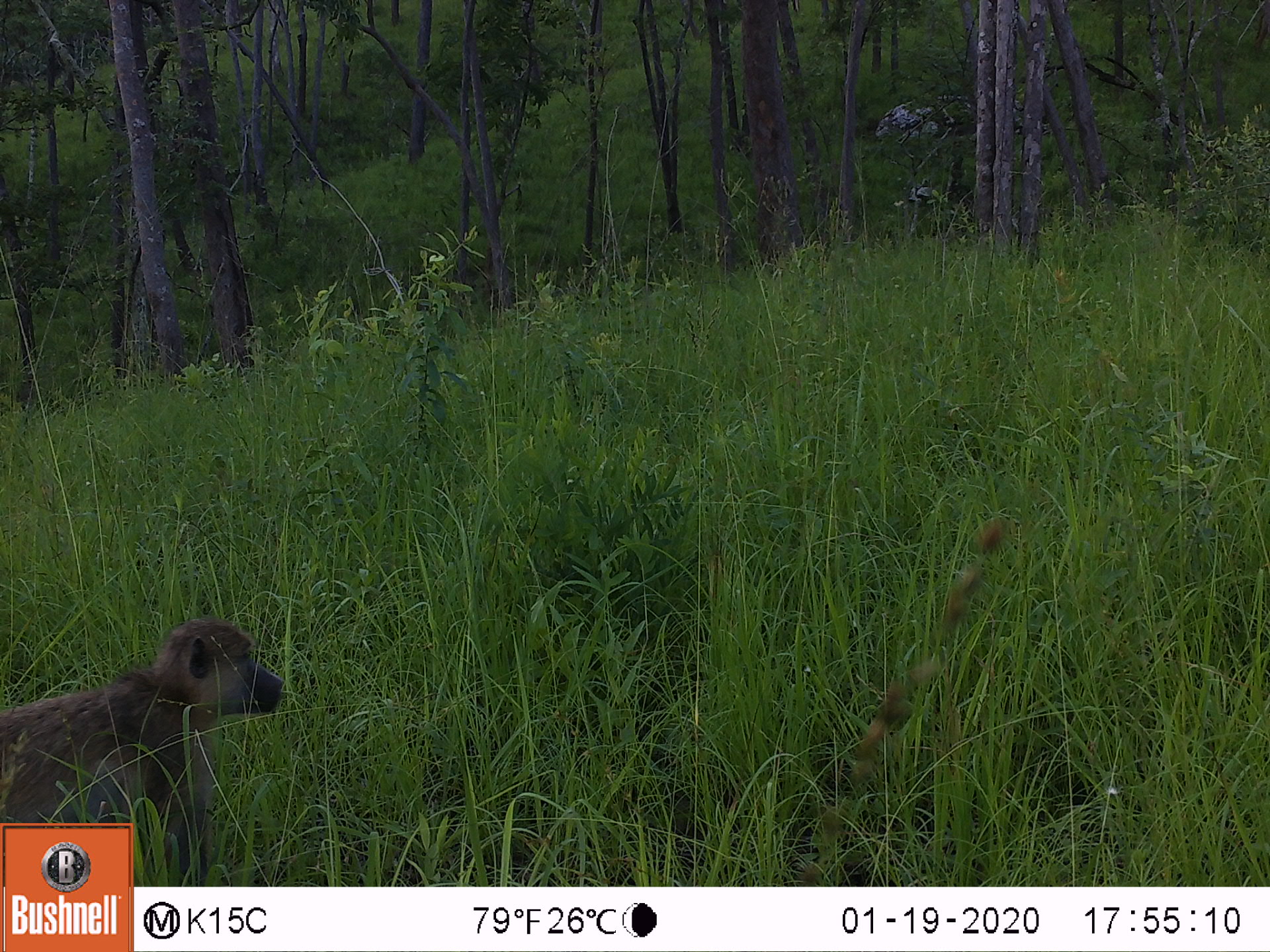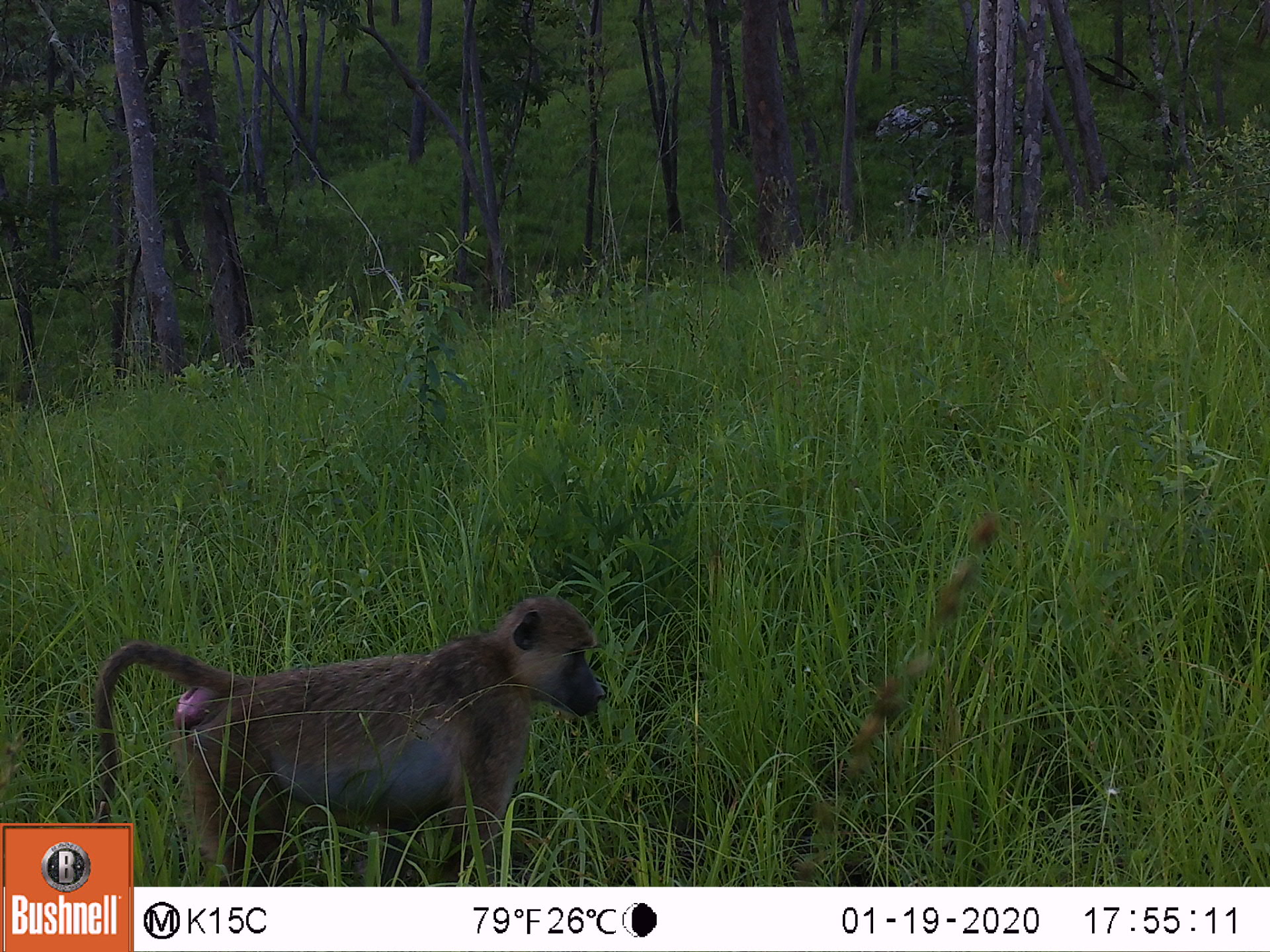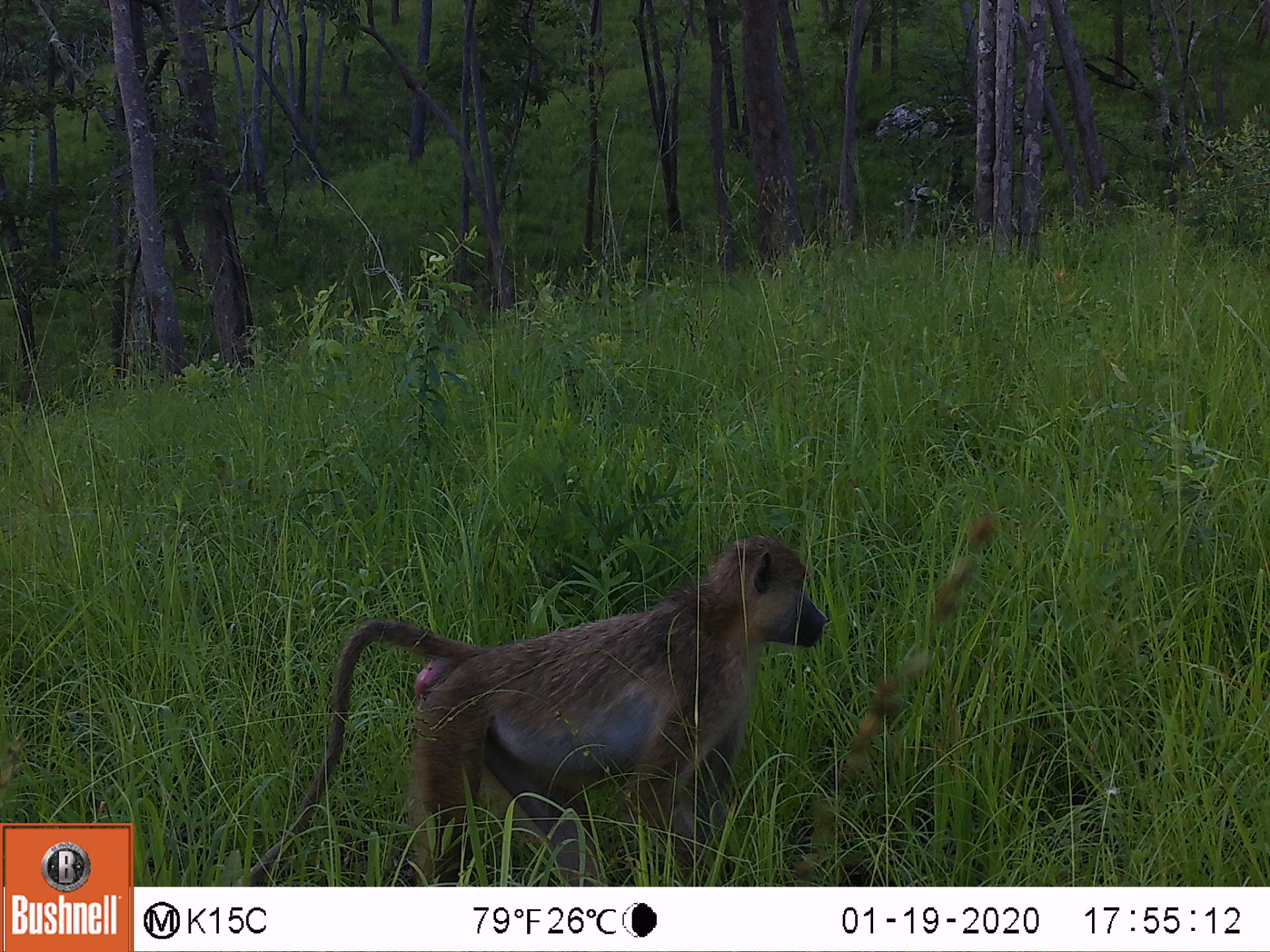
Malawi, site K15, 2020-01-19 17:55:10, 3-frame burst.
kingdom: Animalia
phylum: Chordata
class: Mammalia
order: Primates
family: Cercopithecidae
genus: Papio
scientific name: Papio cynocephalus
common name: yellow baboon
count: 1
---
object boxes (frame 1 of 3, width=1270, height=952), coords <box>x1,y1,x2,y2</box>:
yellow baboon: <box>0,612,287,818</box>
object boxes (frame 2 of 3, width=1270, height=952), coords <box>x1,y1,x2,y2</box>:
yellow baboon: <box>136,590,602,883</box>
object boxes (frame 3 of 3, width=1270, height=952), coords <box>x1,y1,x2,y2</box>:
yellow baboon: <box>244,537,824,883</box>